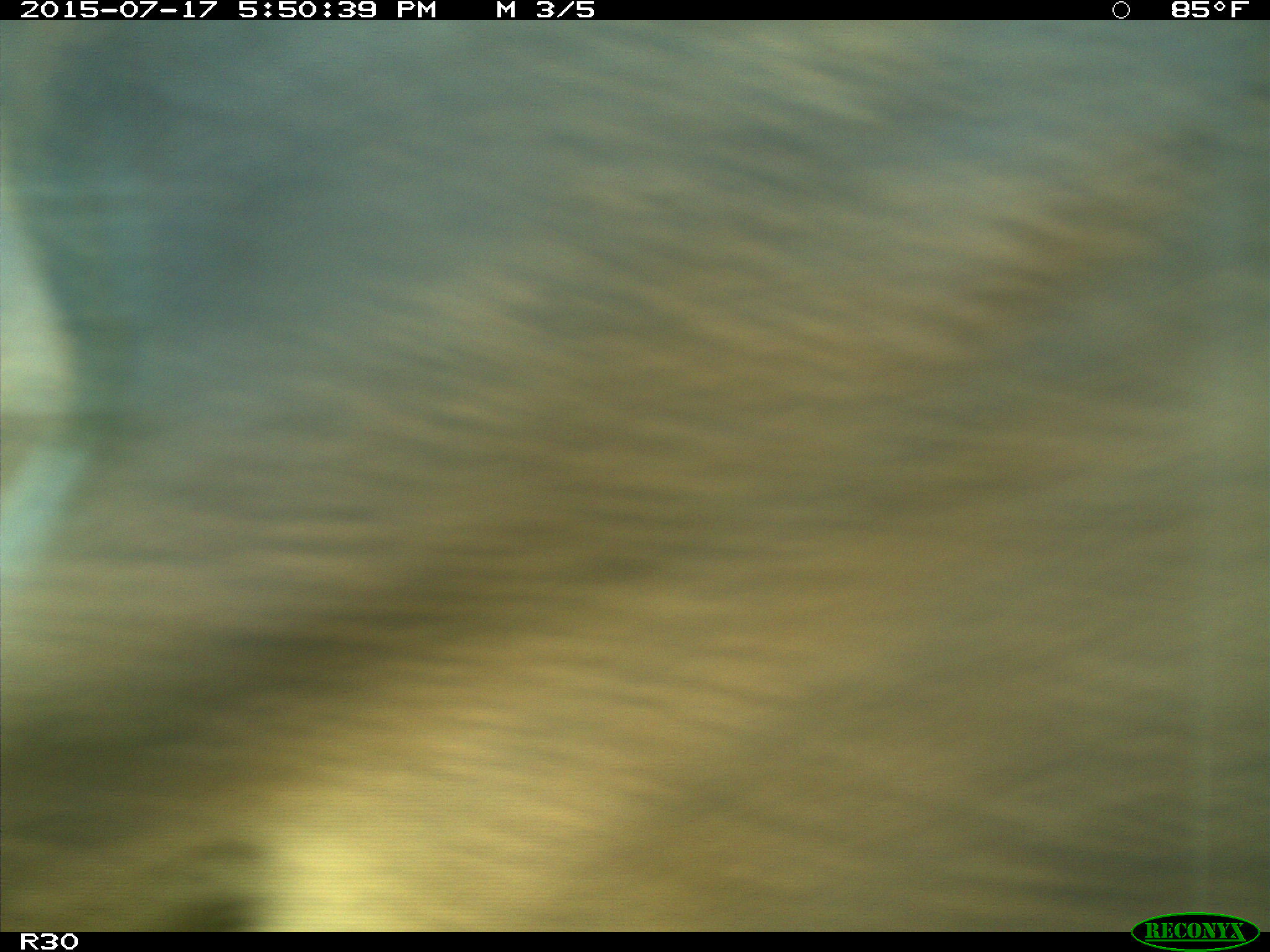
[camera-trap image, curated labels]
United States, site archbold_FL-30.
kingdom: Animalia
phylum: Chordata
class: Mammalia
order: Artiodactyla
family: Bovidae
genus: Bos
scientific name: Bos taurus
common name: domestic cow